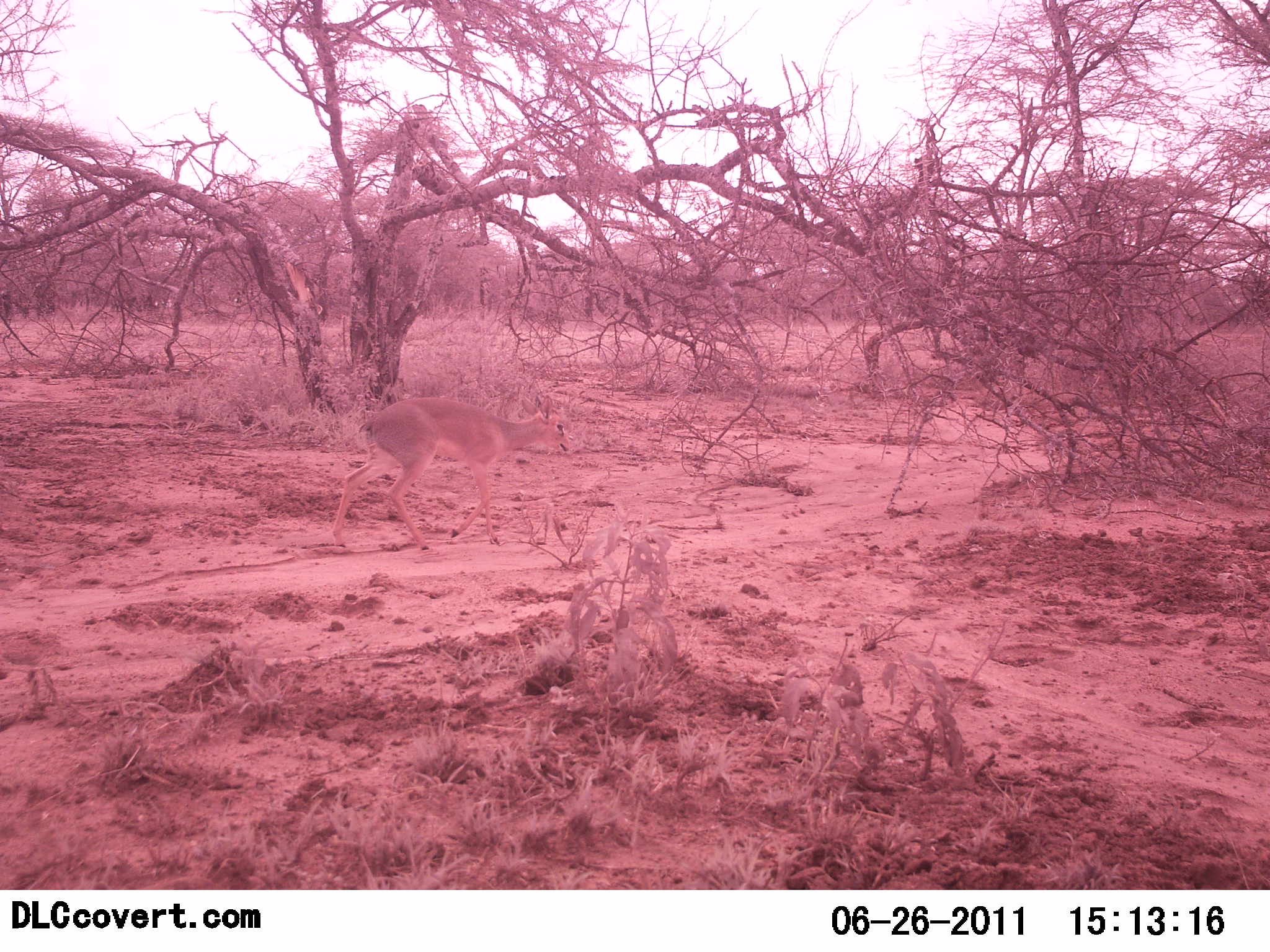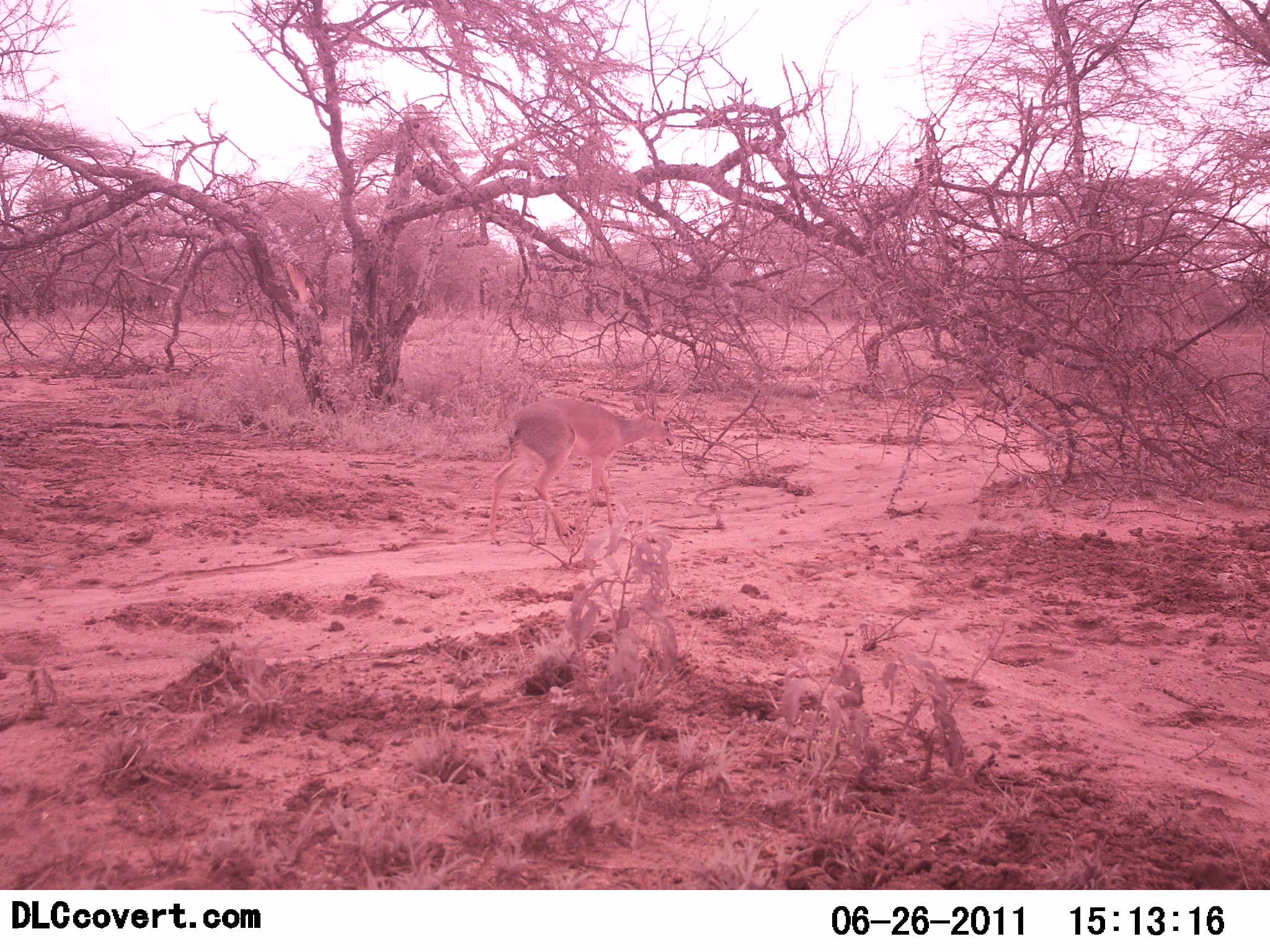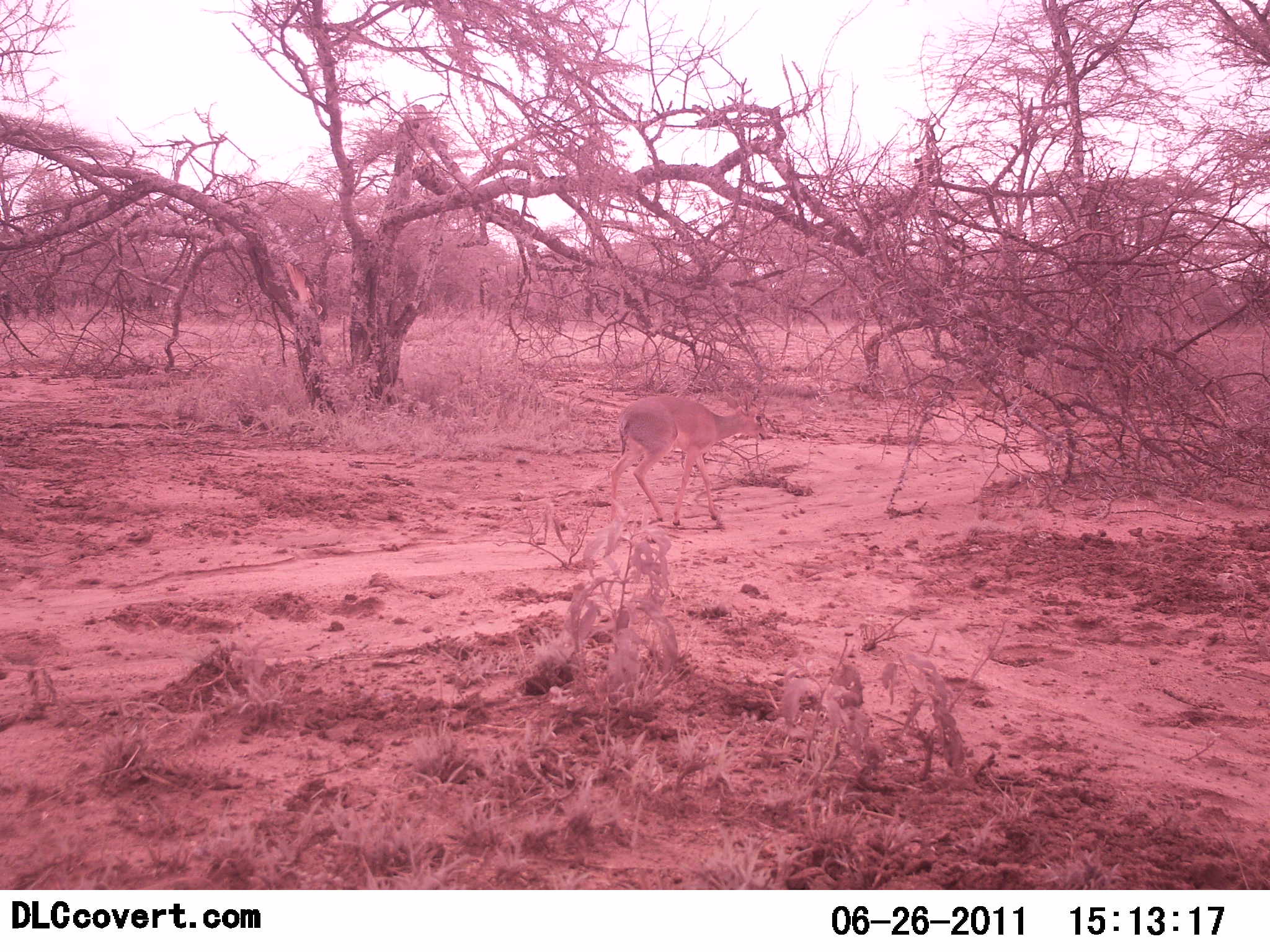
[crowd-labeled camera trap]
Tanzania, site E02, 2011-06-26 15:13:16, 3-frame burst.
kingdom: Animalia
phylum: Chordata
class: Mammalia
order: Artiodactyla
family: Bovidae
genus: Madoqua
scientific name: Madoqua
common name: dikdik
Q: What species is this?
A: Dikdik (Madoqua).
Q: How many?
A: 1.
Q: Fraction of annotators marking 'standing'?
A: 0%.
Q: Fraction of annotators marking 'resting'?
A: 0%.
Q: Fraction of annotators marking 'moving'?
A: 100%.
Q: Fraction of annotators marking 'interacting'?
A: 0%.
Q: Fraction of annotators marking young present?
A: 0%.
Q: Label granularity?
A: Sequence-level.